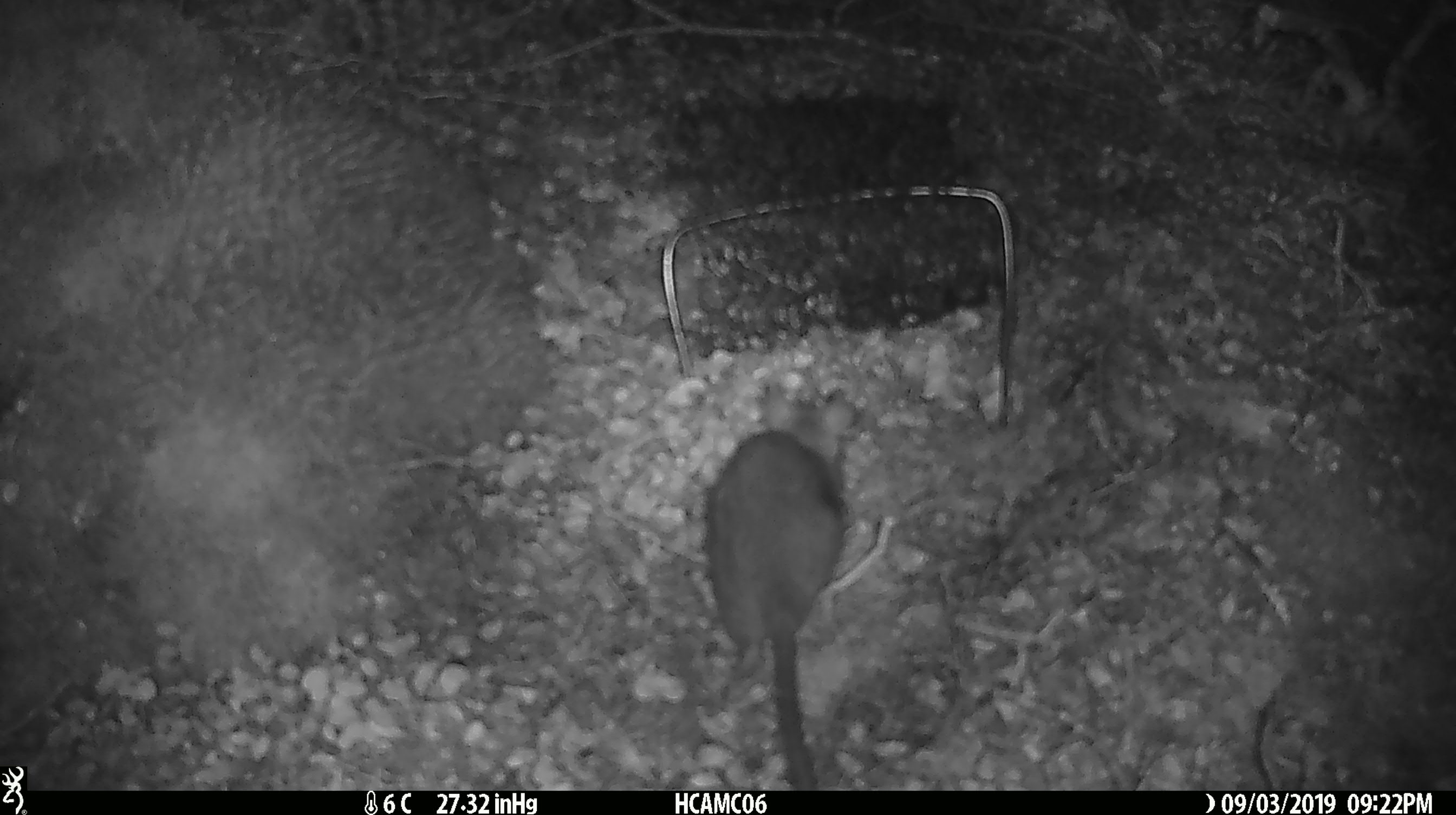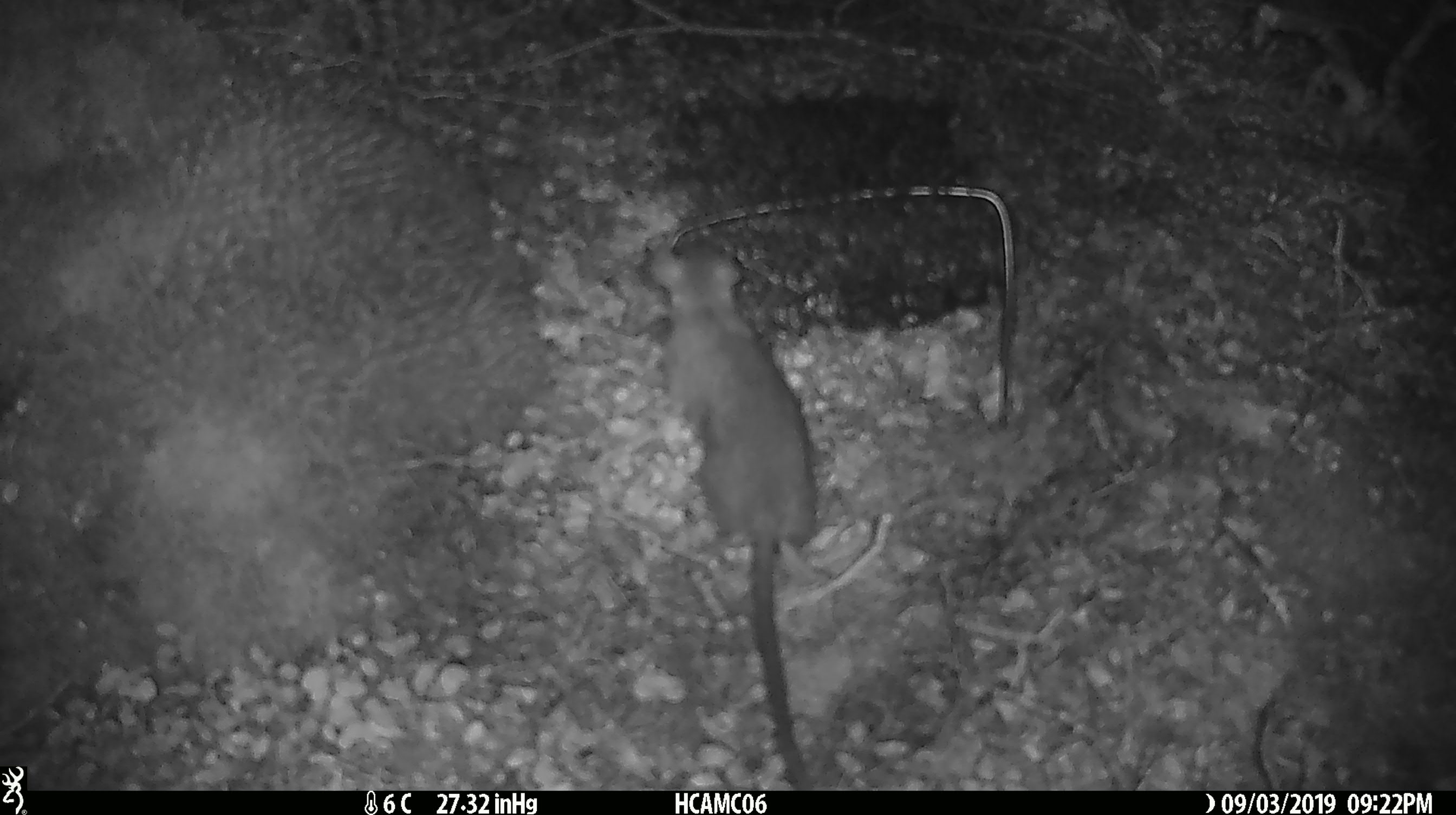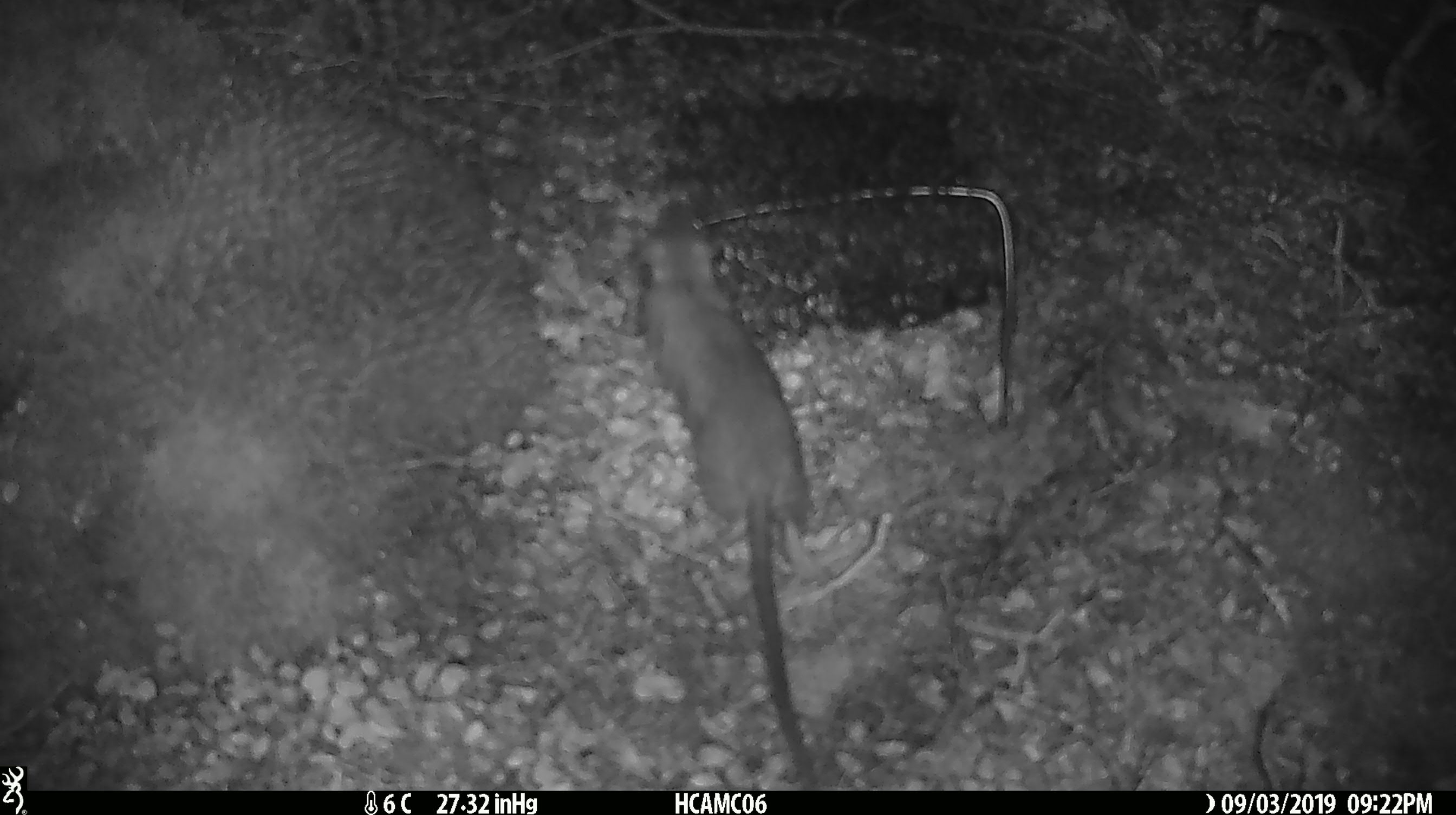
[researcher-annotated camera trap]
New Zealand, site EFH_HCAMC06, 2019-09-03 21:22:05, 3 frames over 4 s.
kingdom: Animalia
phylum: Chordata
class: Mammalia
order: Rodentia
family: Muridae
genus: Rattus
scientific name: Rattus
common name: rat